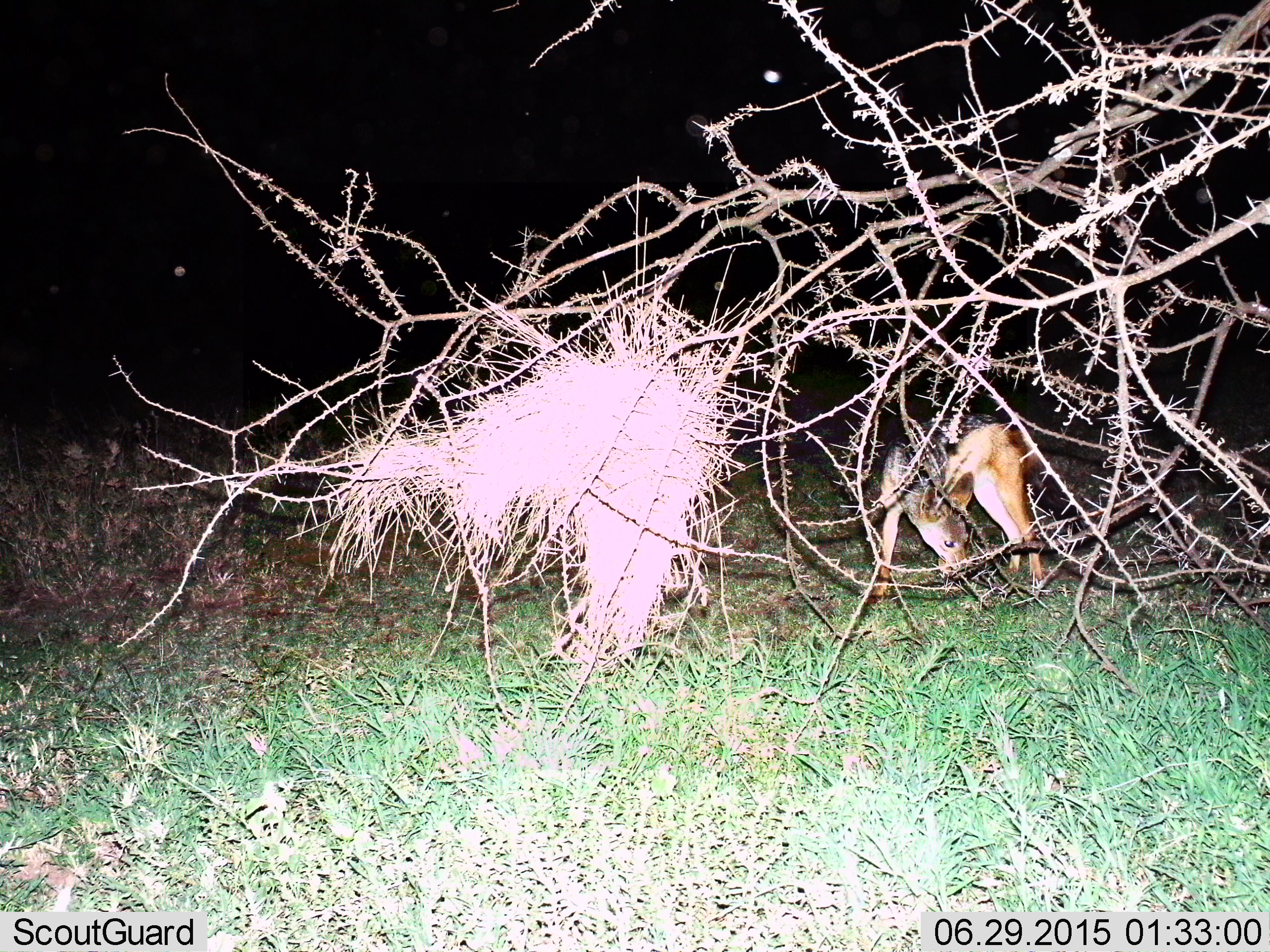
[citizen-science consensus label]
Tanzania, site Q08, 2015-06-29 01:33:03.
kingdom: Animalia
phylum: Chordata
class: Mammalia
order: Carnivora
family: Canidae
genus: Lupulella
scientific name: Lupulella mesomelas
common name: black-backed jackal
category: jackal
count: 1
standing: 100%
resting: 0%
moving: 0%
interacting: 0%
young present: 0%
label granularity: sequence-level